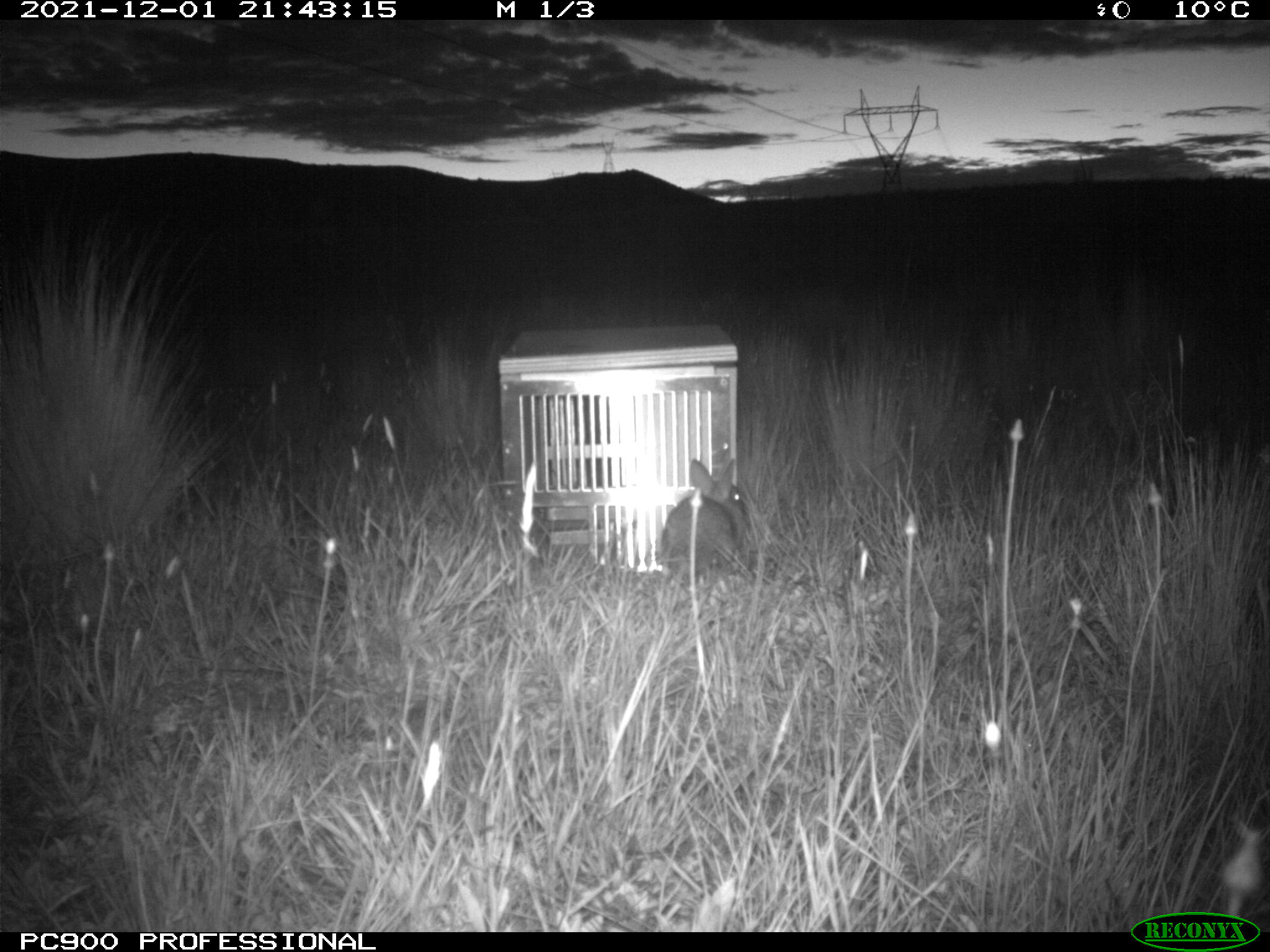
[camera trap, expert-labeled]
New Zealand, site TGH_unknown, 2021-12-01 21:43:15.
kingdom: Animalia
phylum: Chordata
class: Mammalia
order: Lagomorpha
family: Leporidae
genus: Oryctolagus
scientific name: Oryctolagus cuniculus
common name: european rabbit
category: rabbit